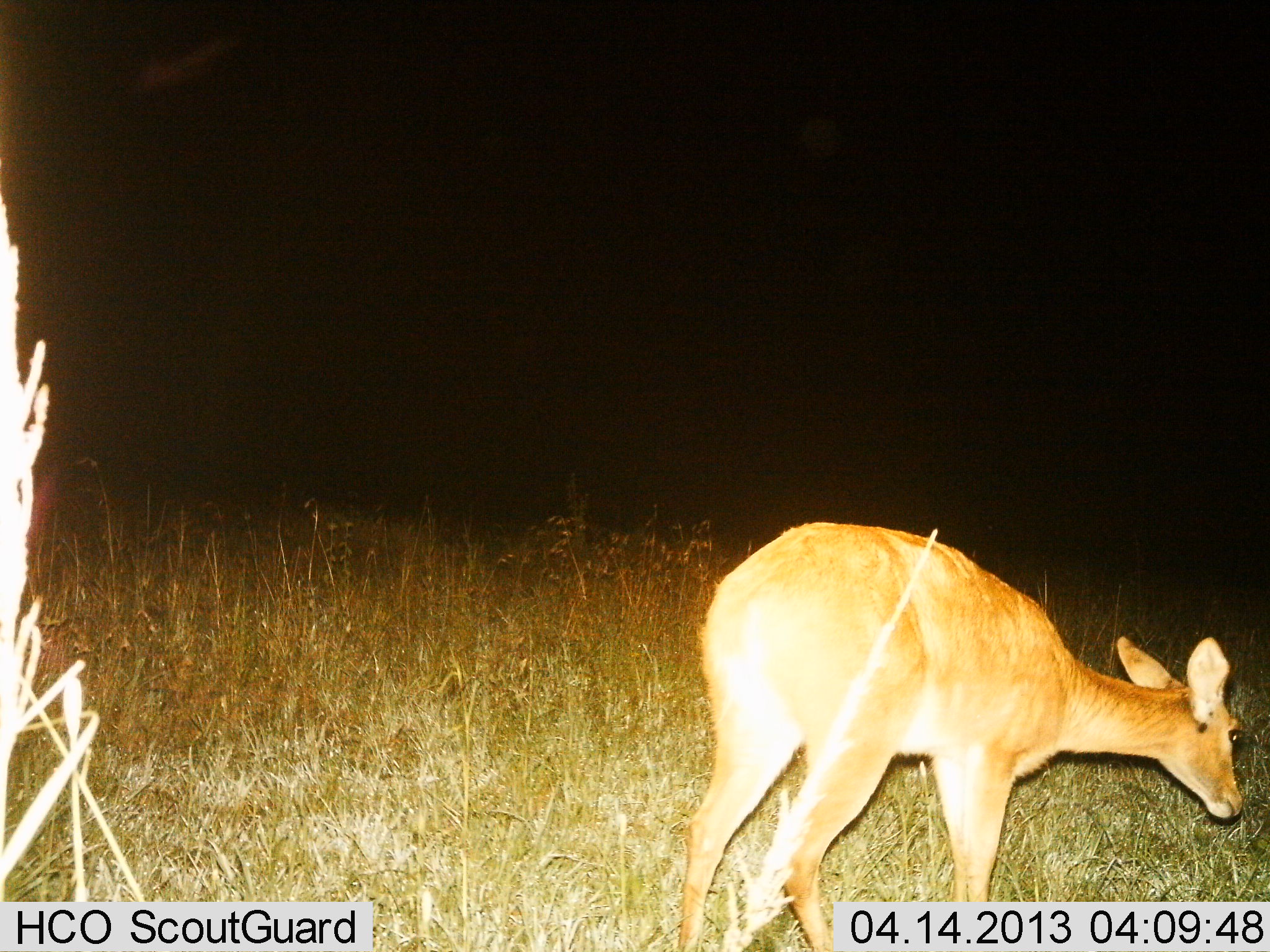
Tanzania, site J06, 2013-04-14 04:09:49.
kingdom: Animalia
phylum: Chordata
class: Mammalia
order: Artiodactyla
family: Bovidae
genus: Redunca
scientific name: Redunca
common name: reedbuck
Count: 1.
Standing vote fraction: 56%.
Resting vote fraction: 0%.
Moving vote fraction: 6%.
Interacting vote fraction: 0%.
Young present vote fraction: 0%.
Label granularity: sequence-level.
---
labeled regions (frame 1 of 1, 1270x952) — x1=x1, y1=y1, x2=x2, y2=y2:
animal: x1=677, y1=519, x2=1250, y2=952